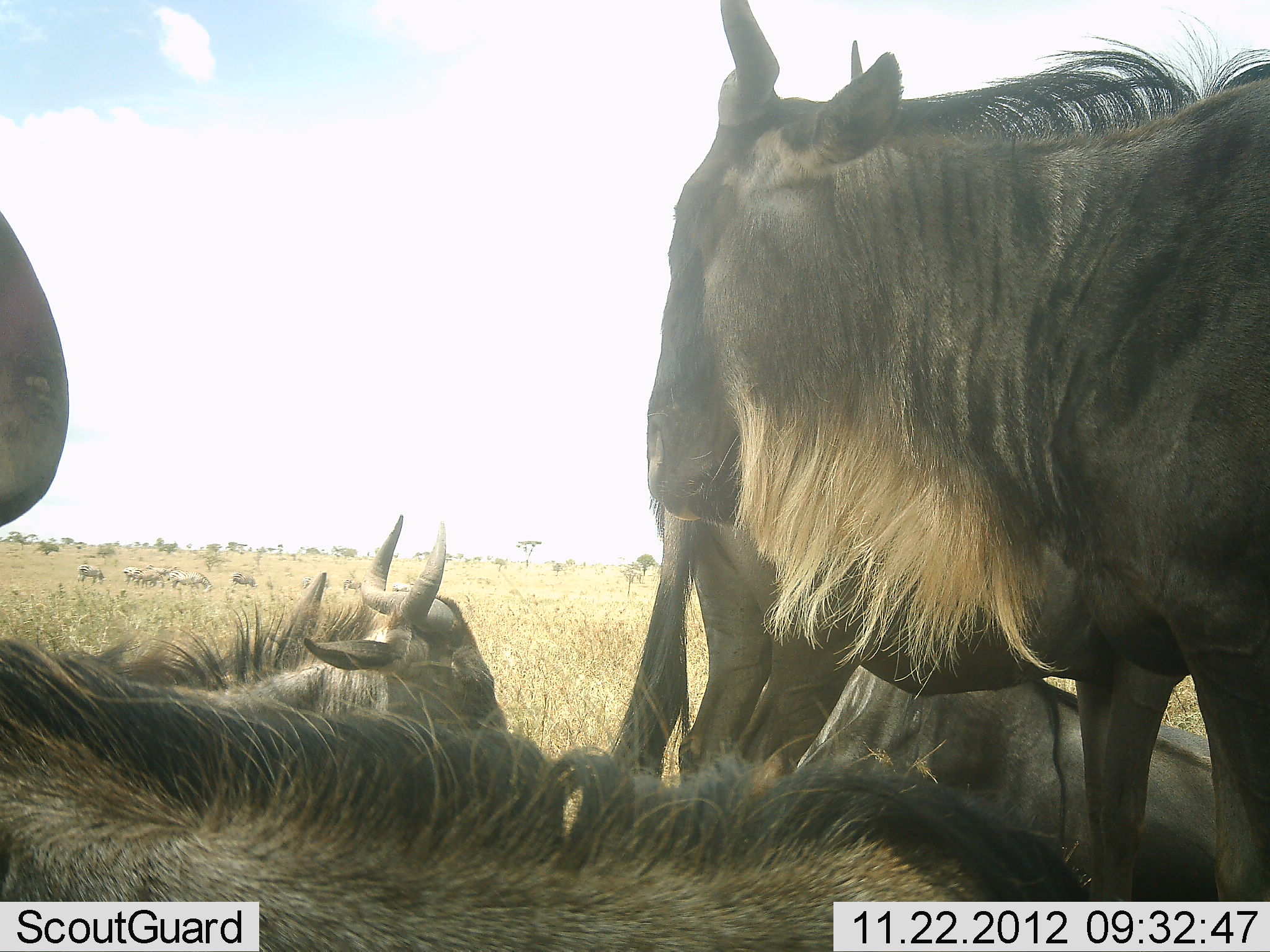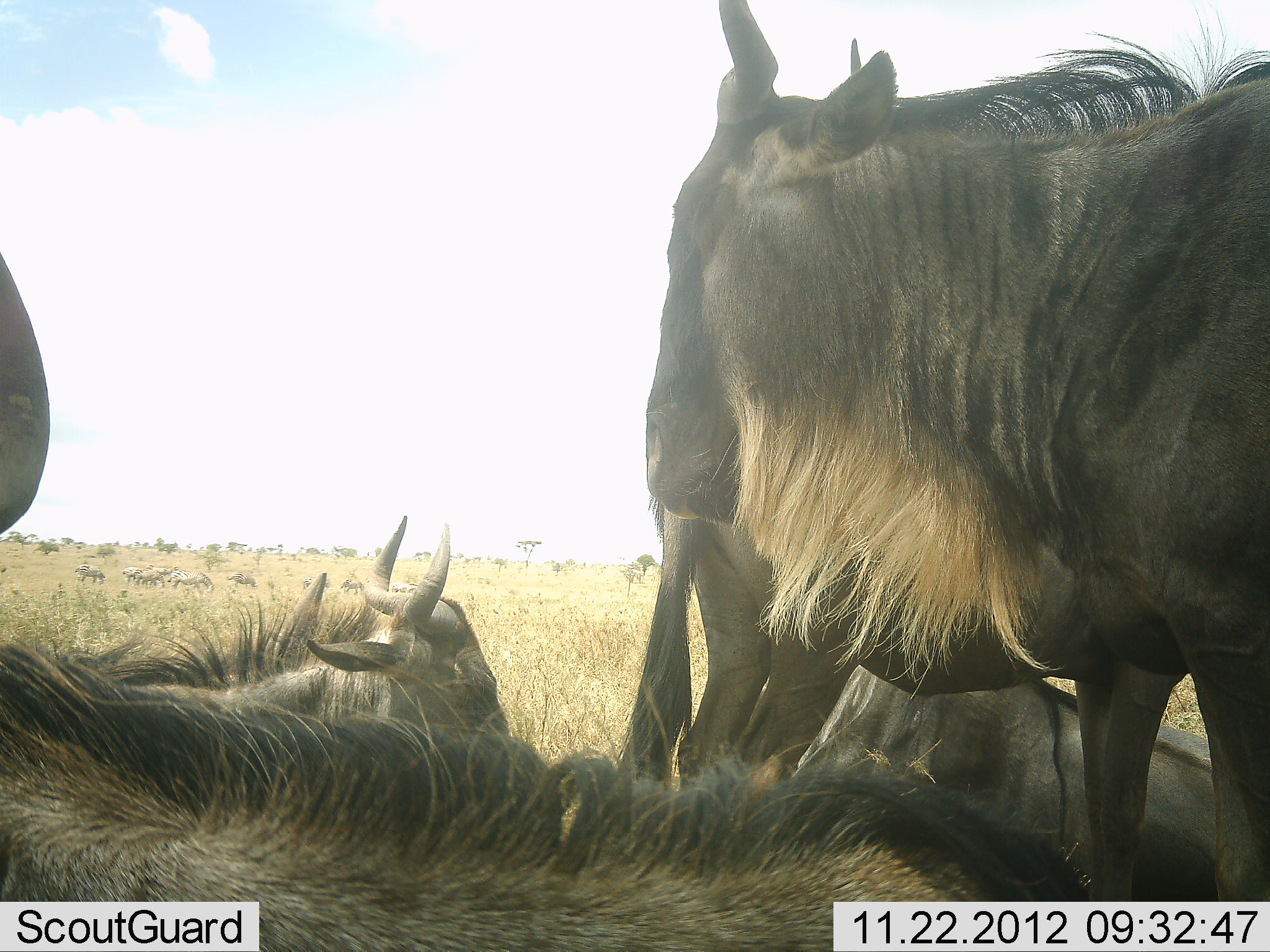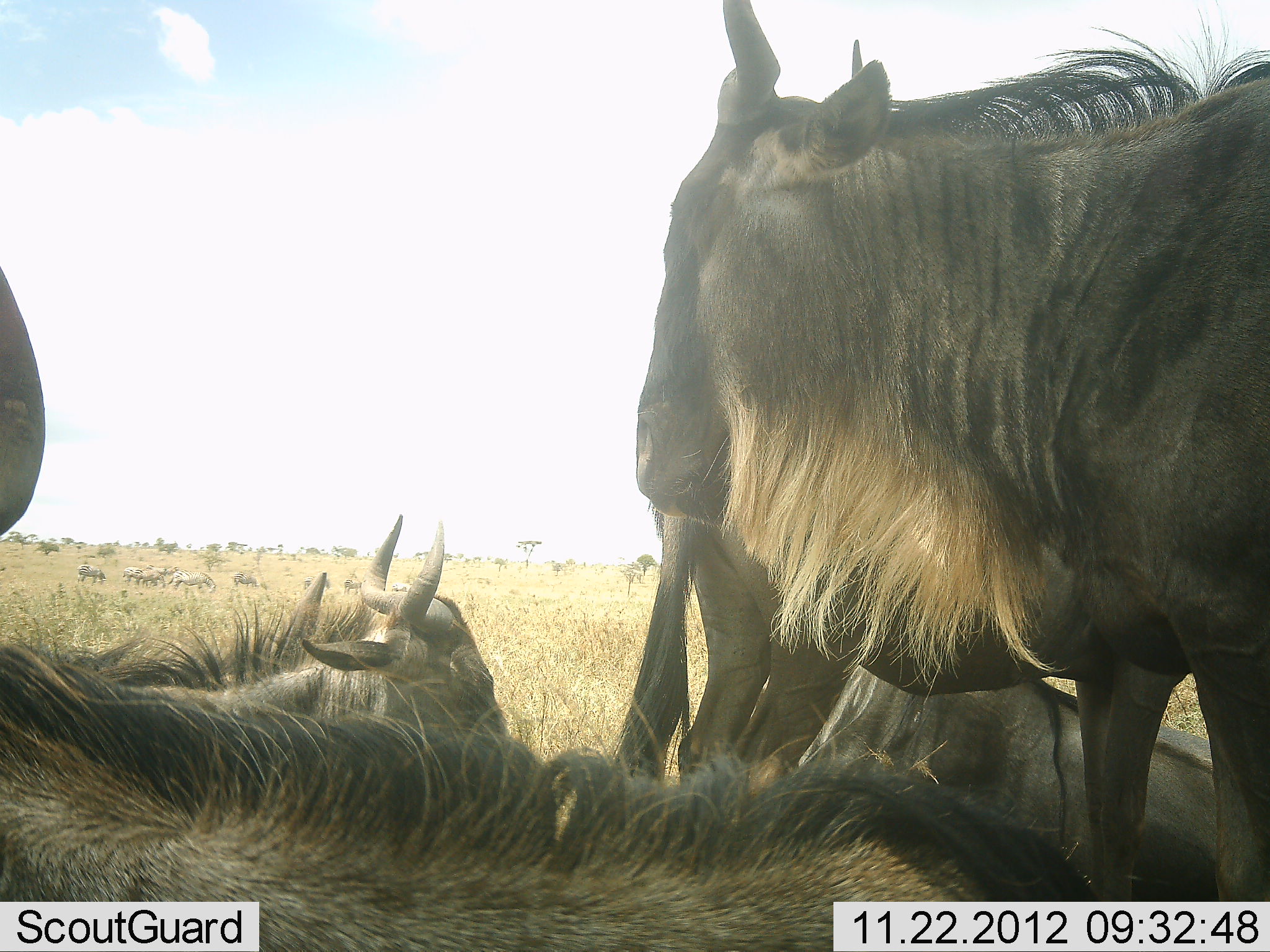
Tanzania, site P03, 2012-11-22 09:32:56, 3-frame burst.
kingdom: Animalia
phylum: Chordata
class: Mammalia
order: Artiodactyla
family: Bovidae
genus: Connochaetes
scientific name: Connochaetes taurinus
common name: blue wildebeest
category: wildebeest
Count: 5.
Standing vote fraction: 73%.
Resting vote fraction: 100%.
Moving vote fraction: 18%.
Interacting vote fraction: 0%.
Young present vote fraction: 9%.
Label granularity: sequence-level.